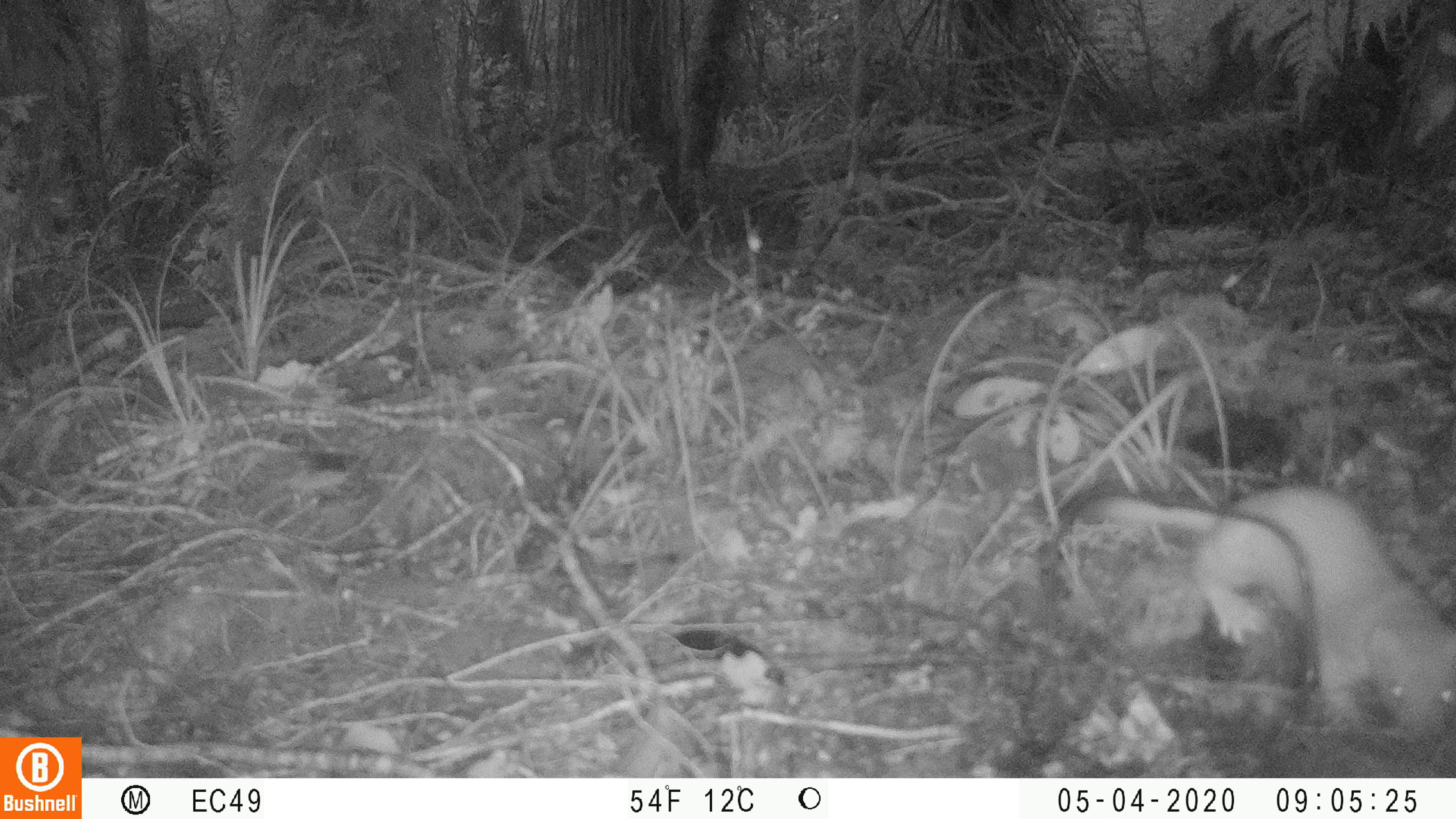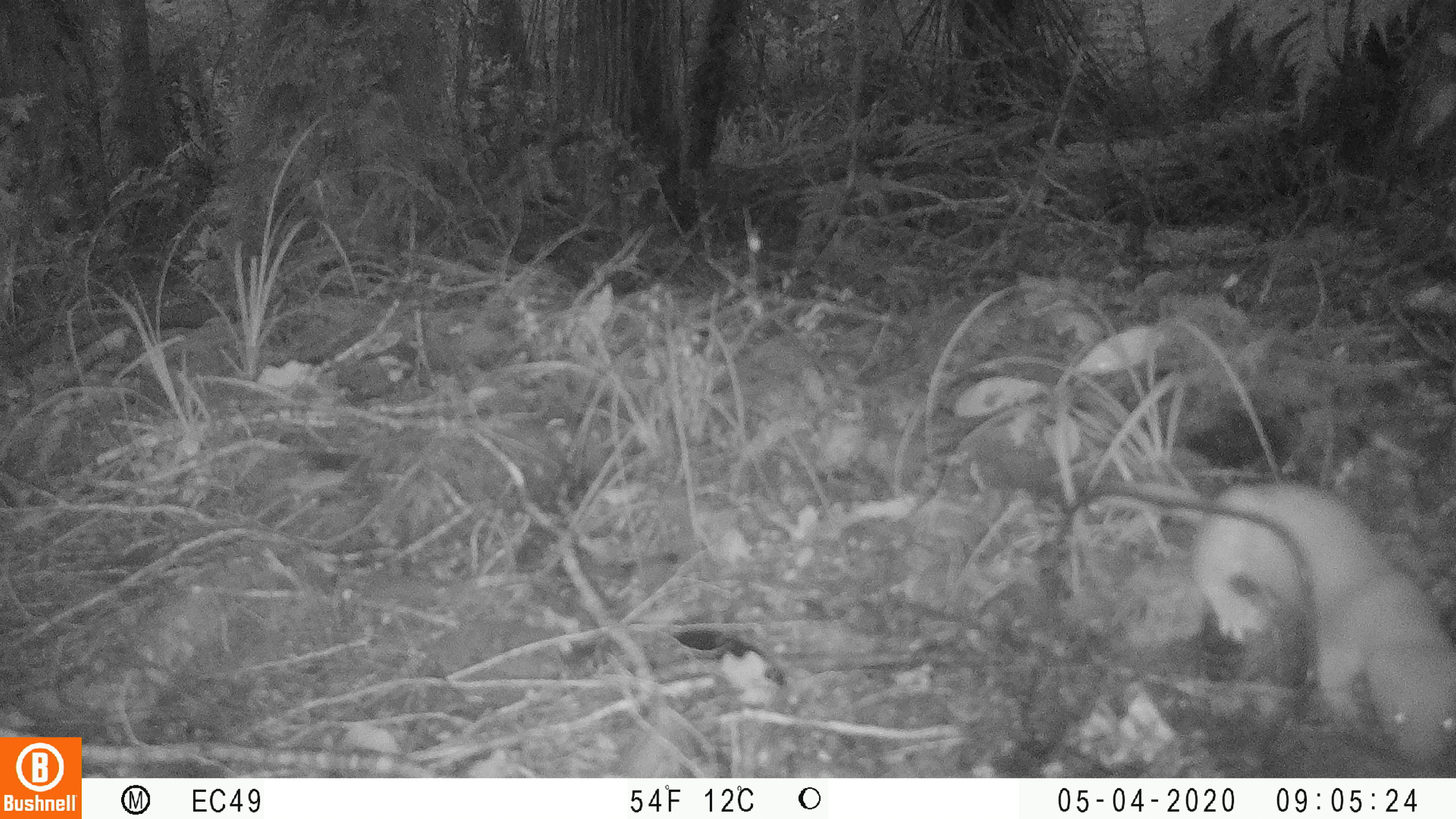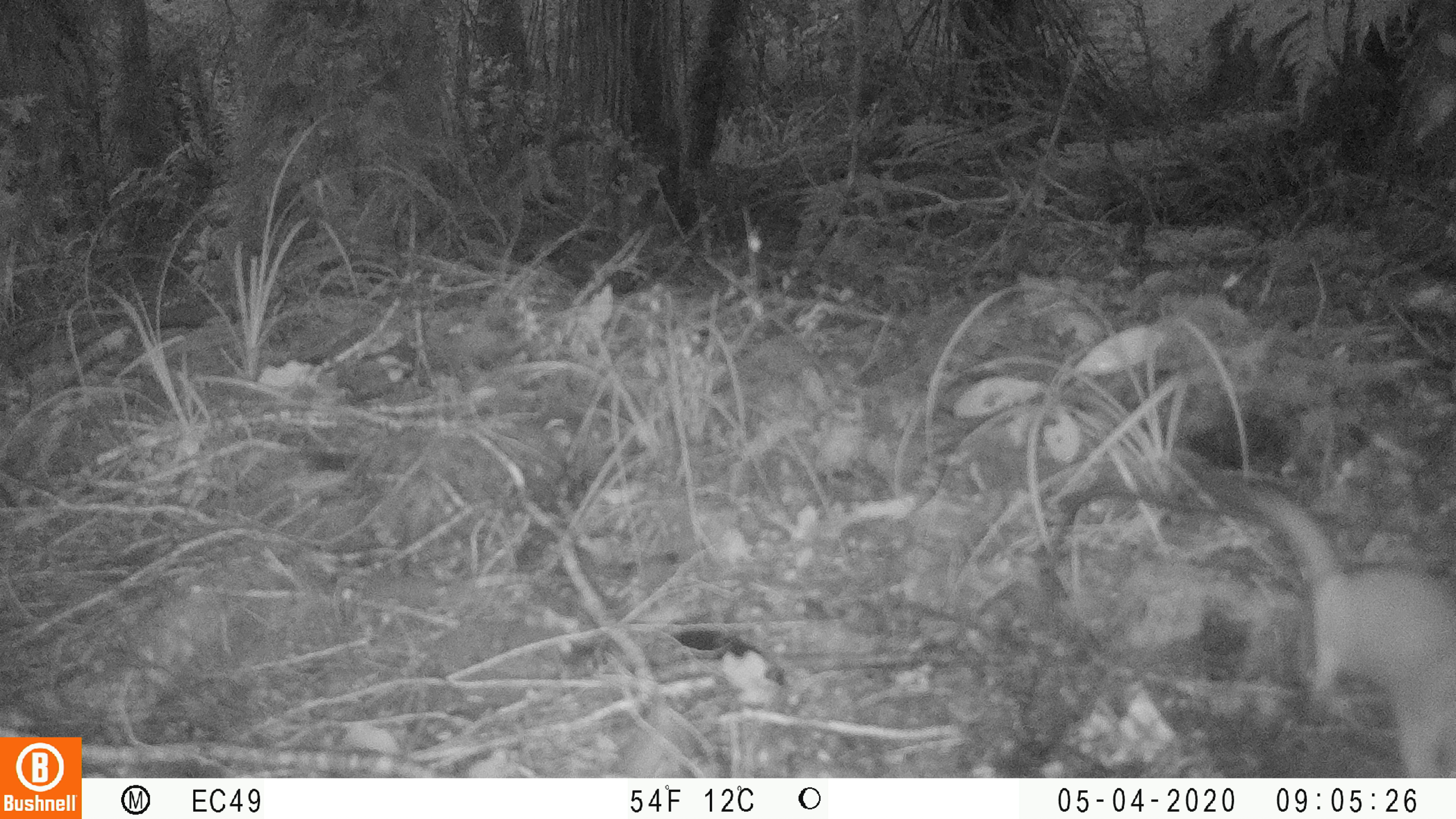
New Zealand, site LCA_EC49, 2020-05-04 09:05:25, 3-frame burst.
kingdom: Animalia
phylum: Chordata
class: Mammalia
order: Carnivora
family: Mustelidae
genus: Mustela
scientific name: Mustela erminea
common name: stoat